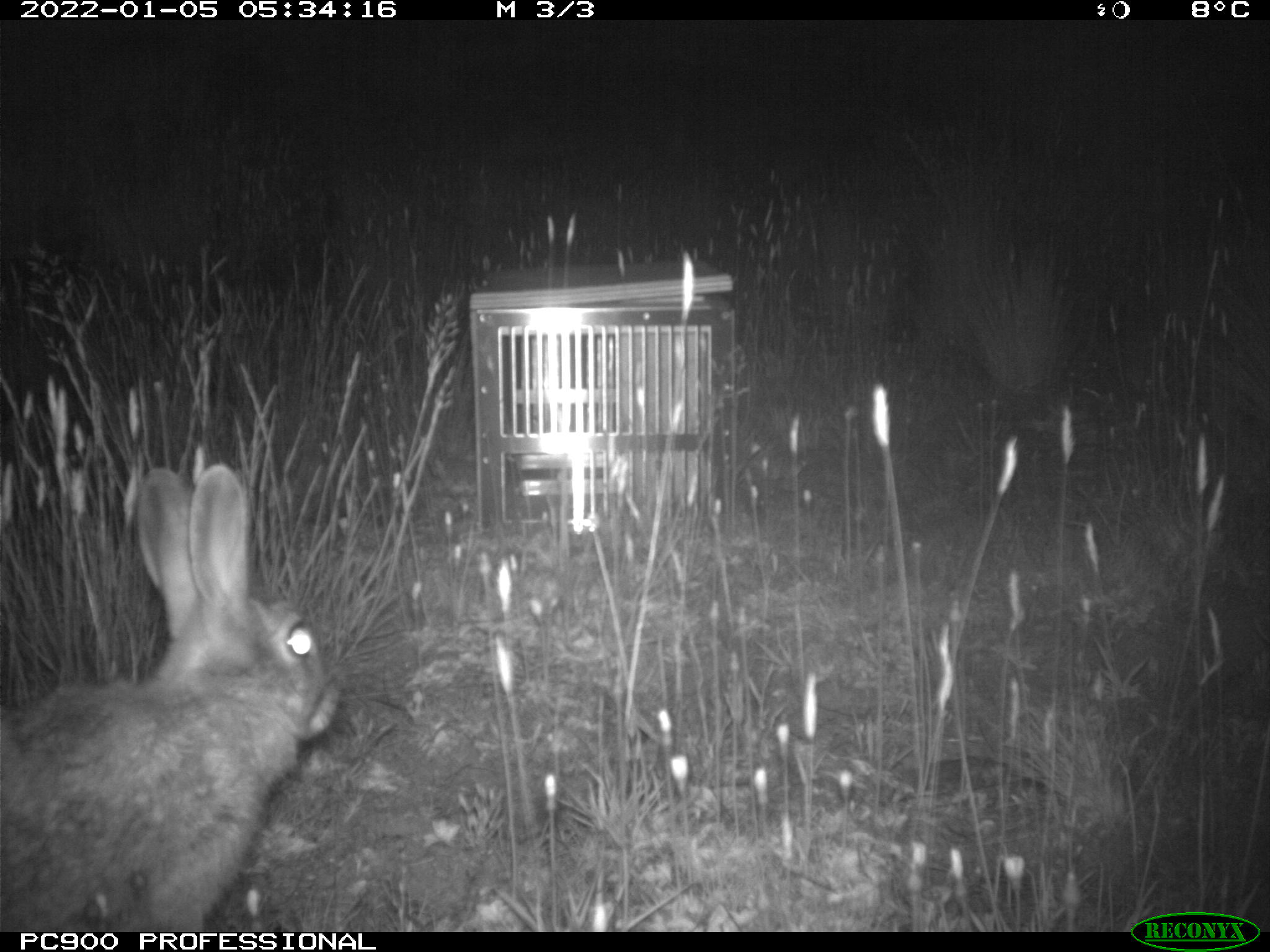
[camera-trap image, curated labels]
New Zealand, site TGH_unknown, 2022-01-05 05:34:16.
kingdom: Animalia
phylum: Chordata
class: Mammalia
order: Lagomorpha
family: Leporidae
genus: Oryctolagus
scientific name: Oryctolagus cuniculus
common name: european rabbit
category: rabbit